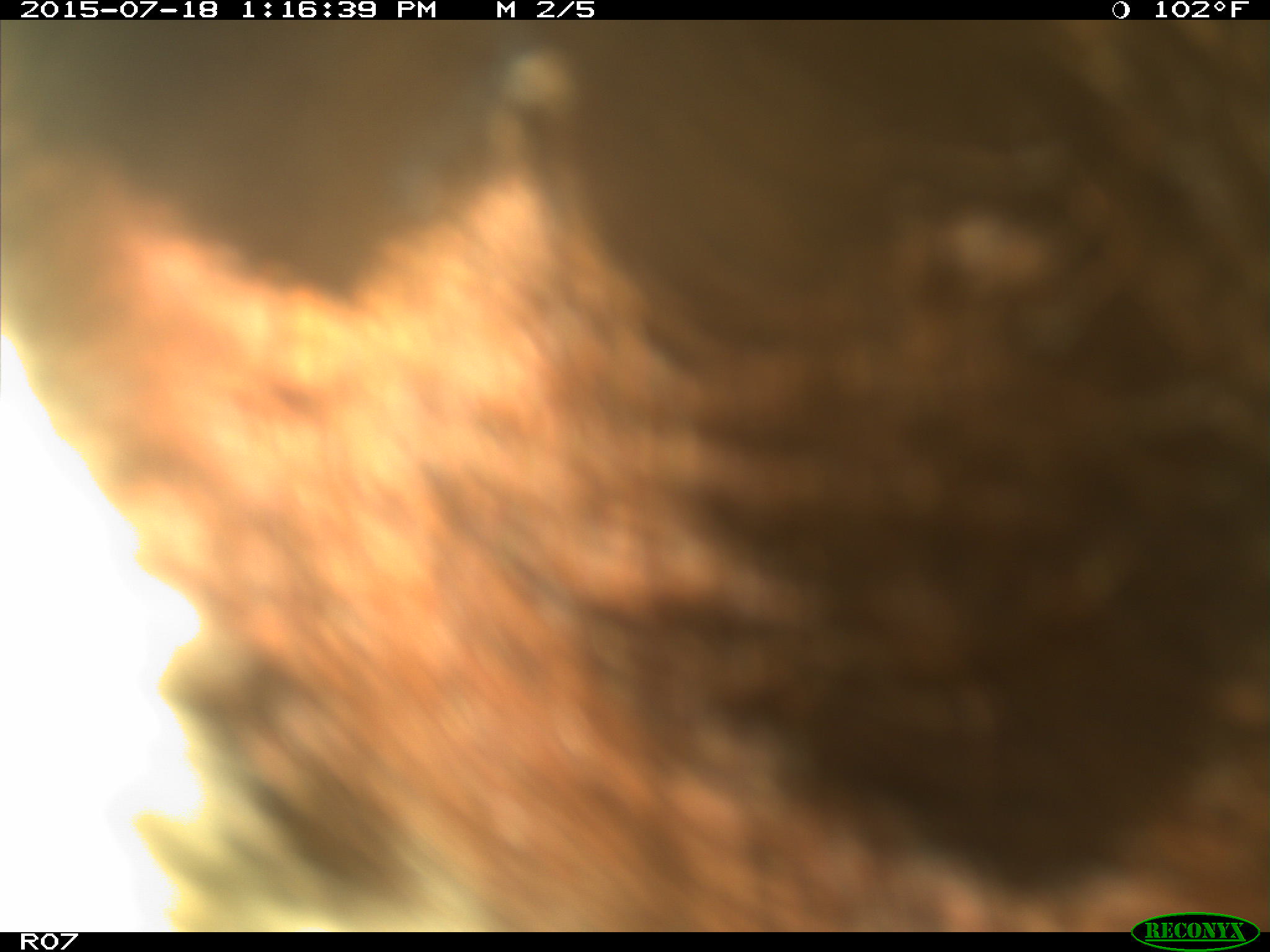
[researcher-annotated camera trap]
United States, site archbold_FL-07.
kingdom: Animalia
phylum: Chordata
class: Mammalia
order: Artiodactyla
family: Bovidae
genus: Bos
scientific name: Bos taurus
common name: domestic cow